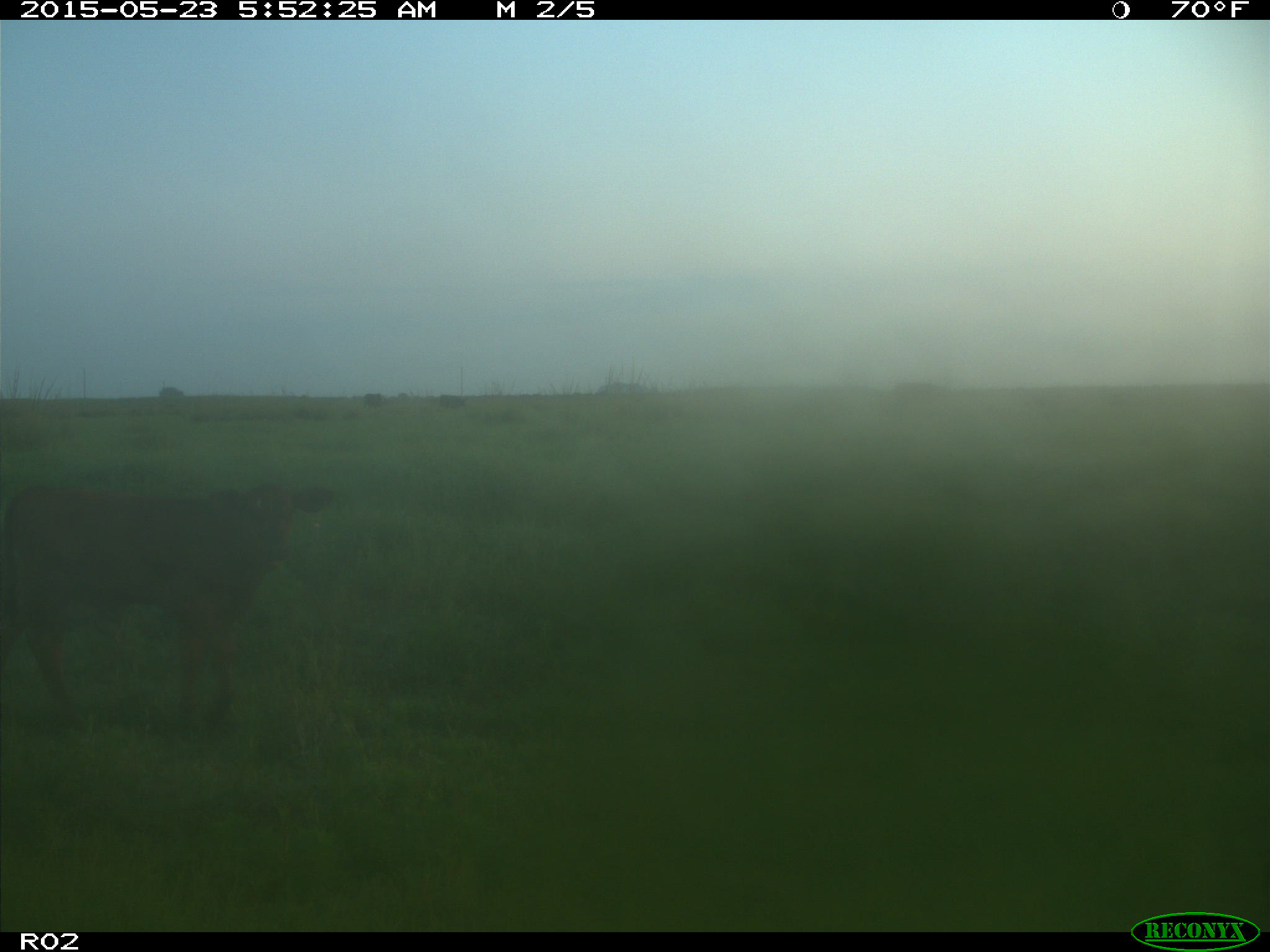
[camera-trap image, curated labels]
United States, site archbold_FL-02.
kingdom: Animalia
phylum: Chordata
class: Mammalia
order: Artiodactyla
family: Bovidae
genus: Bos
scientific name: Bos taurus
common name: domestic cow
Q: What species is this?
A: Bos taurus (domestic cow).